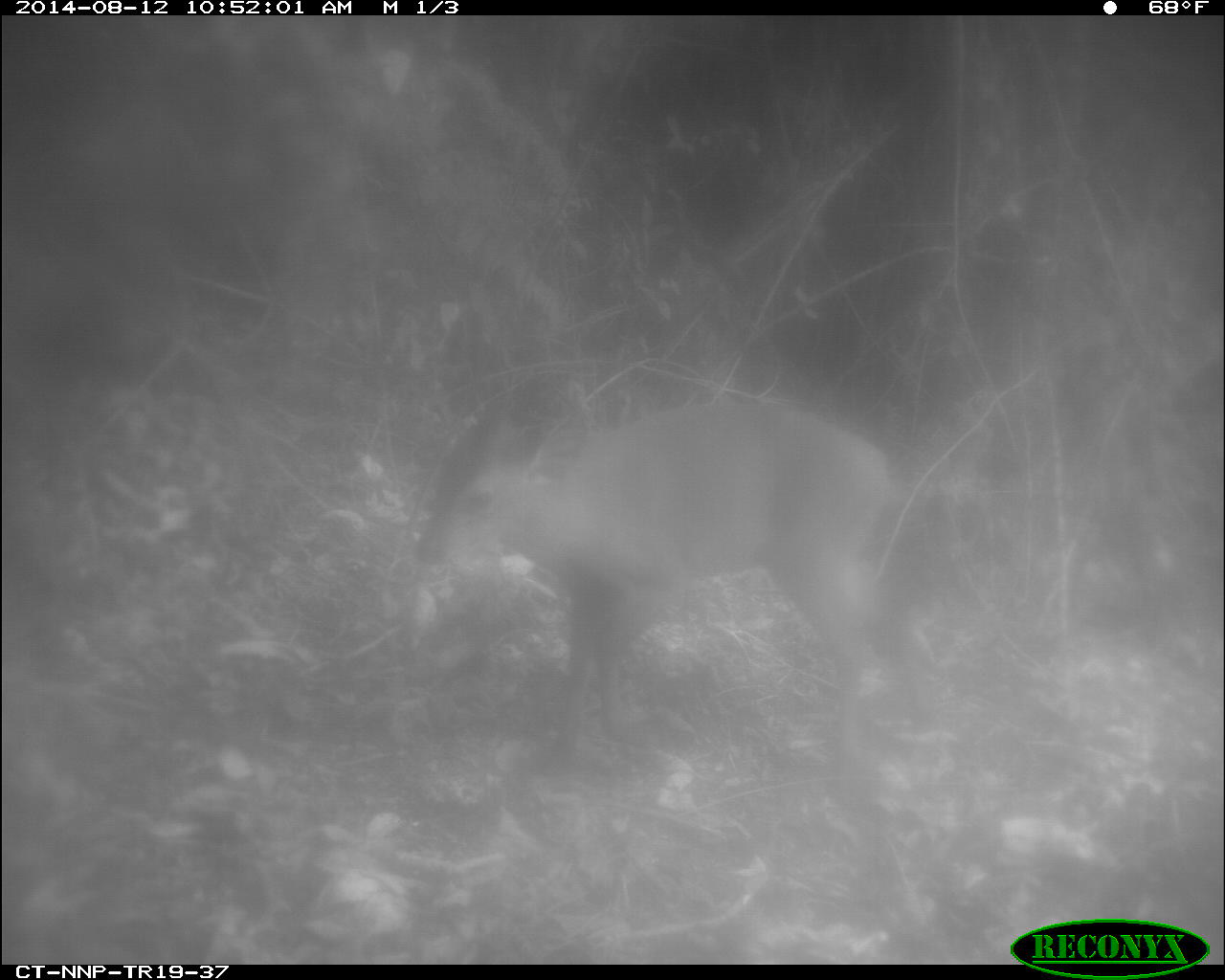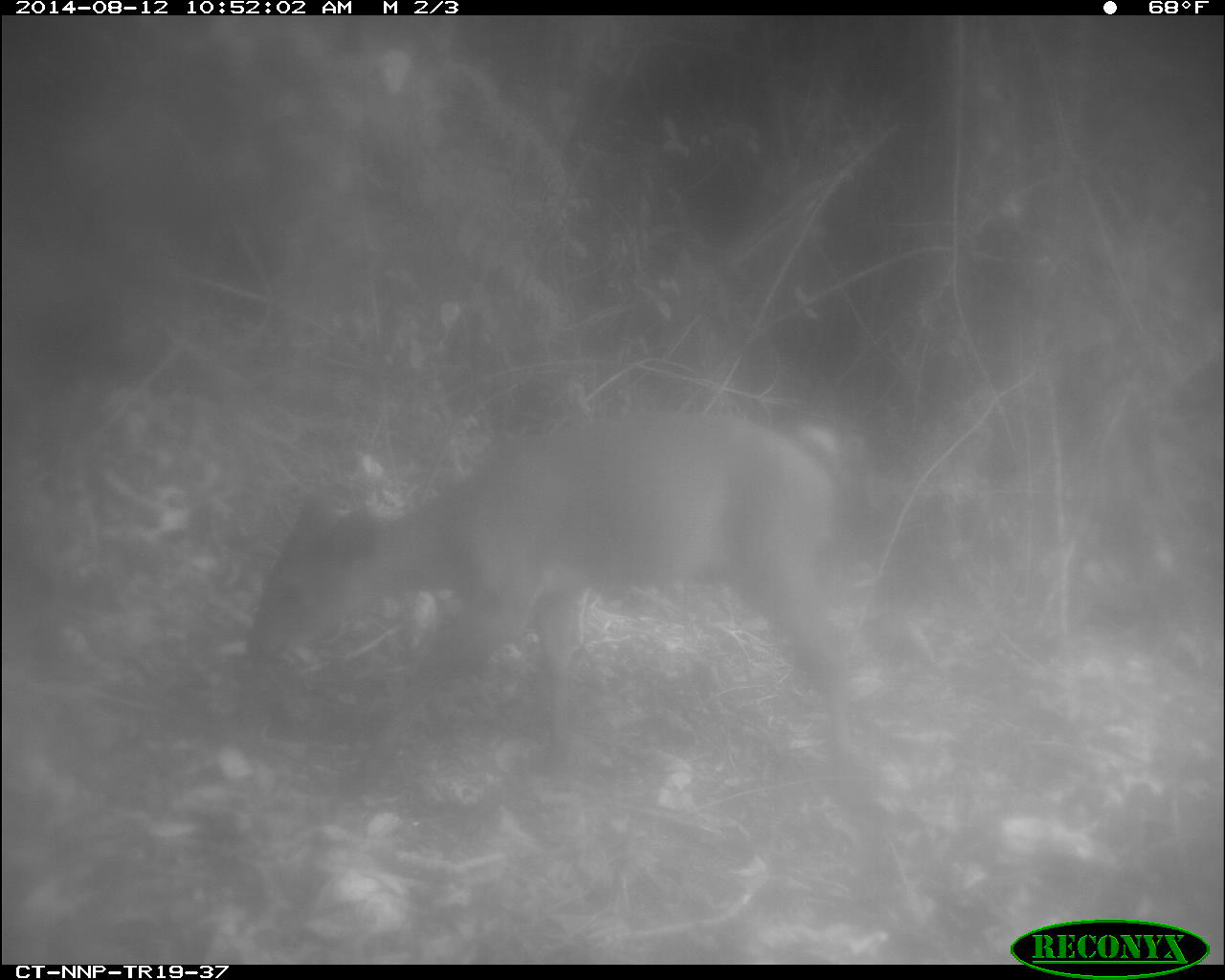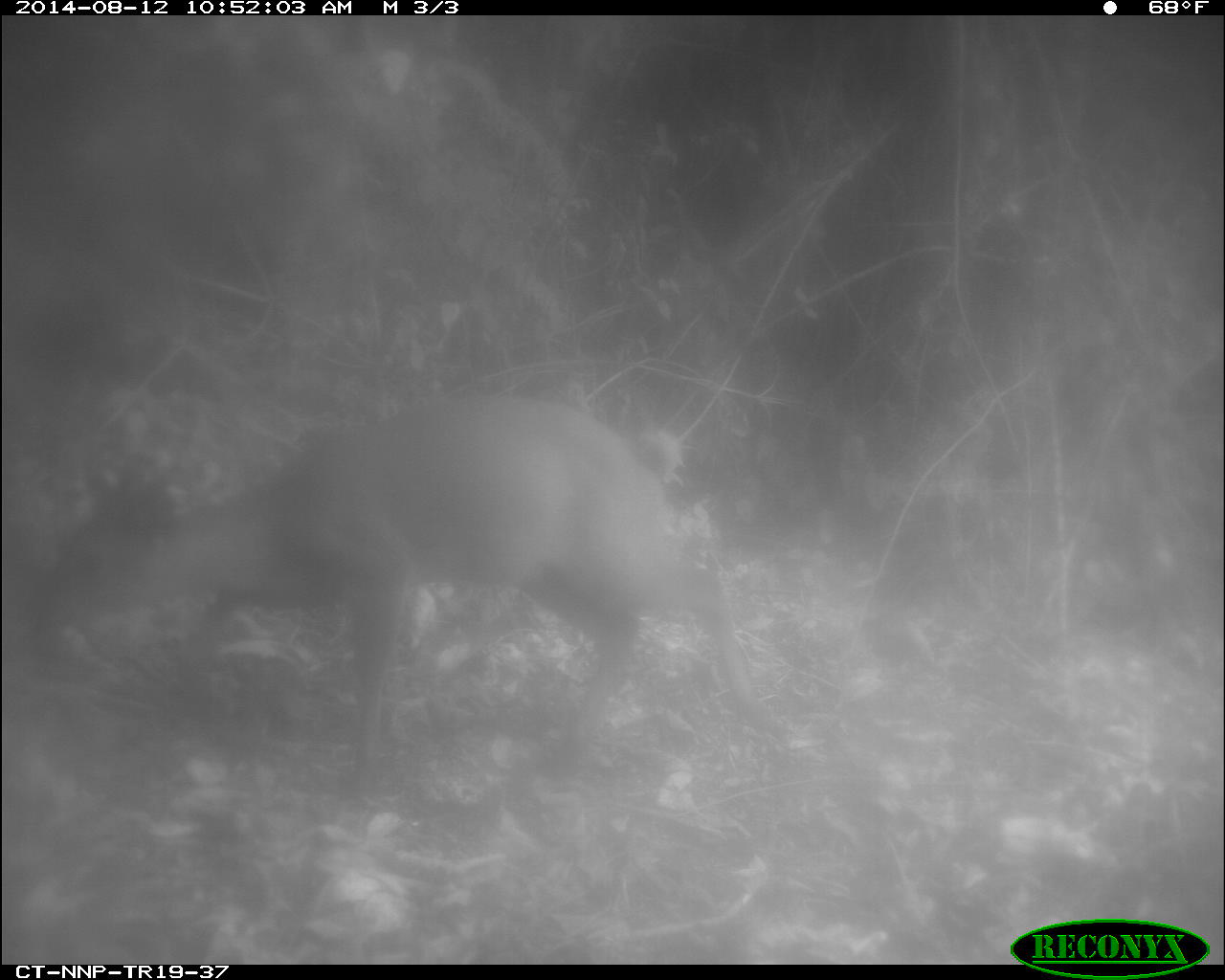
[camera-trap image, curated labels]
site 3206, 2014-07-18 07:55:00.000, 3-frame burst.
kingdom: Animalia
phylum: Chordata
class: Mammalia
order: Artiodactyla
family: Bovidae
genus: Cephalophus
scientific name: Cephalophus nigrifrons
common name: black-fronted duiker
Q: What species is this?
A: Cephalophus nigrifrons (black-fronted duiker).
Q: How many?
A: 1.